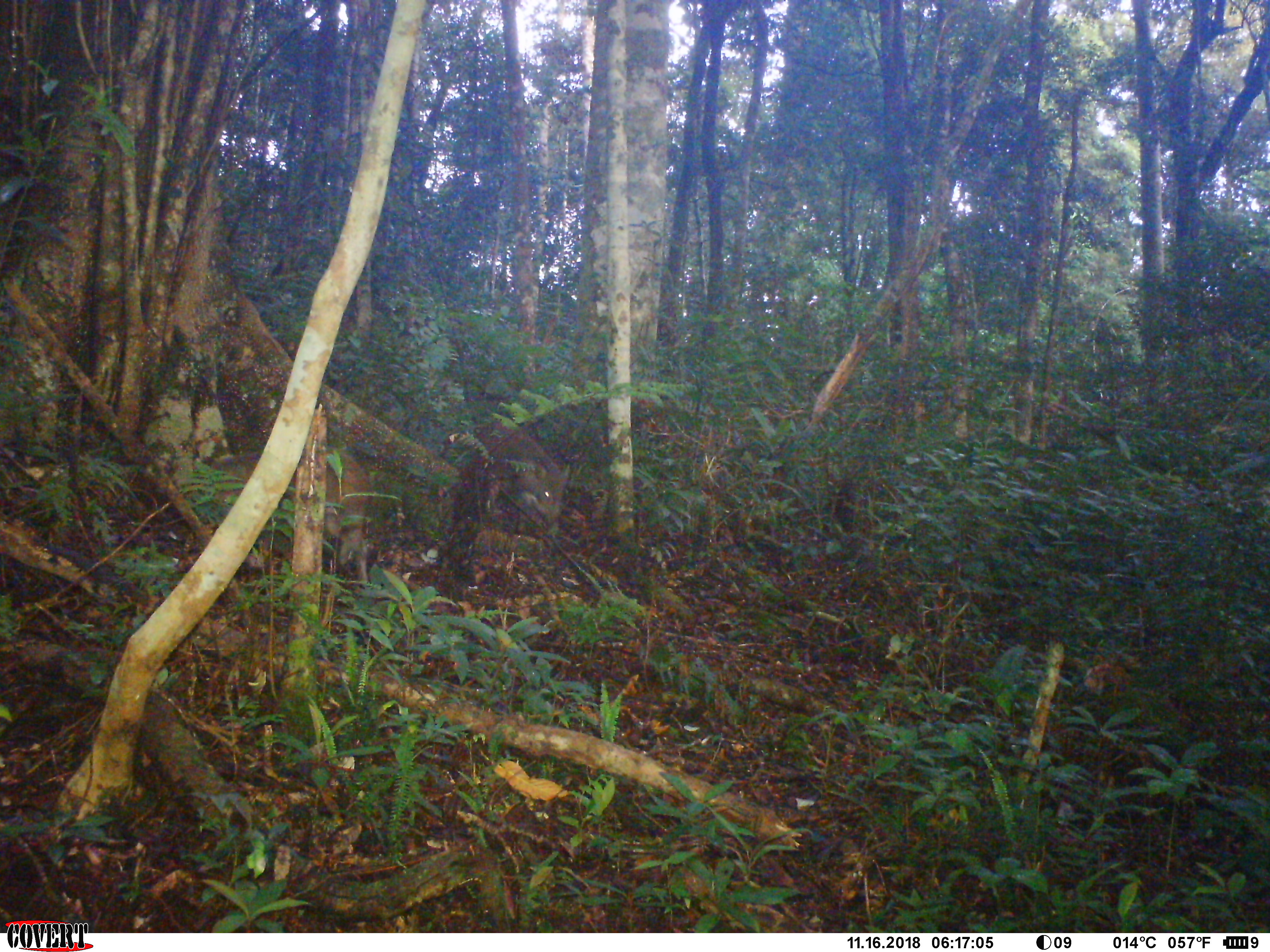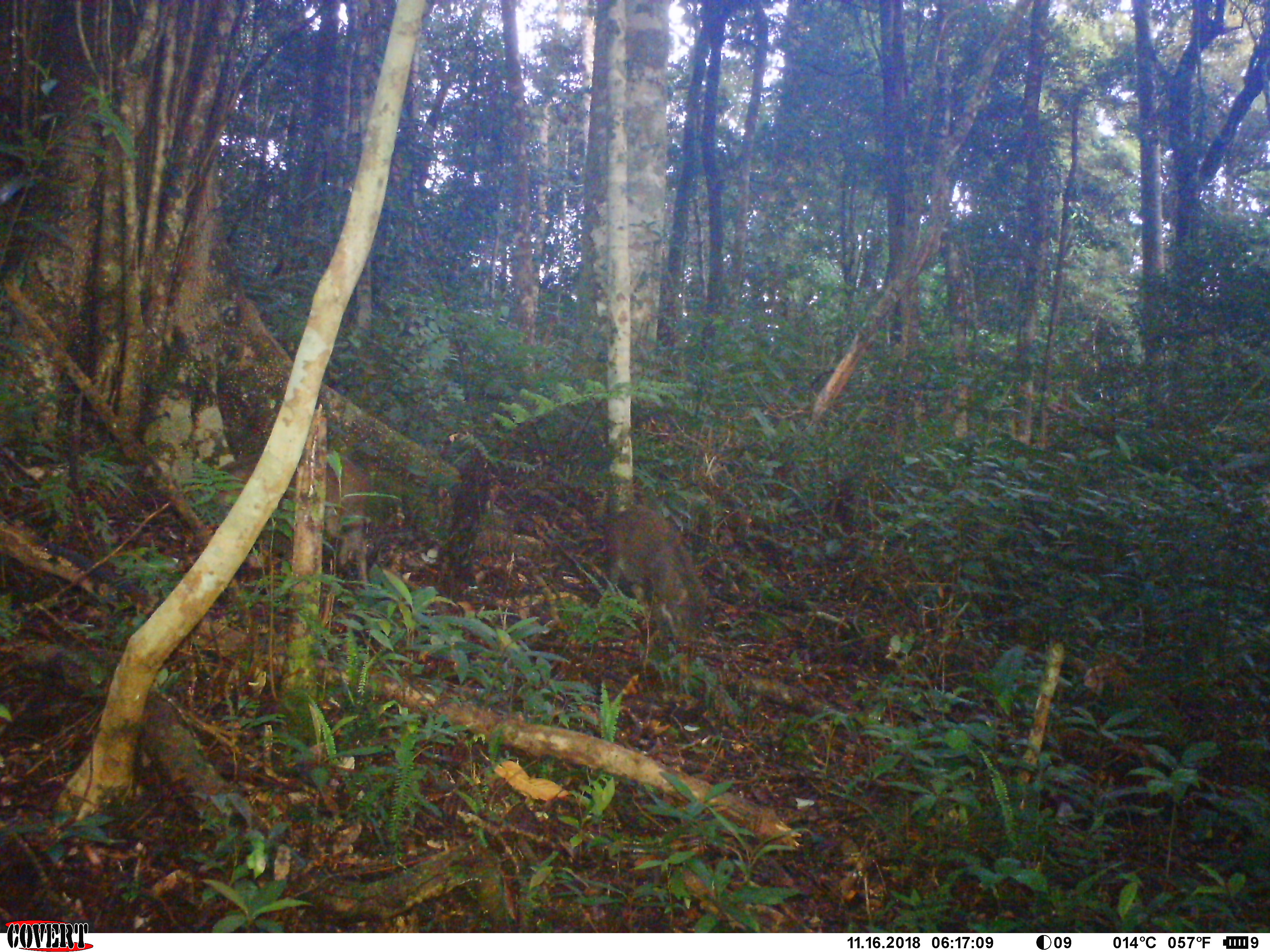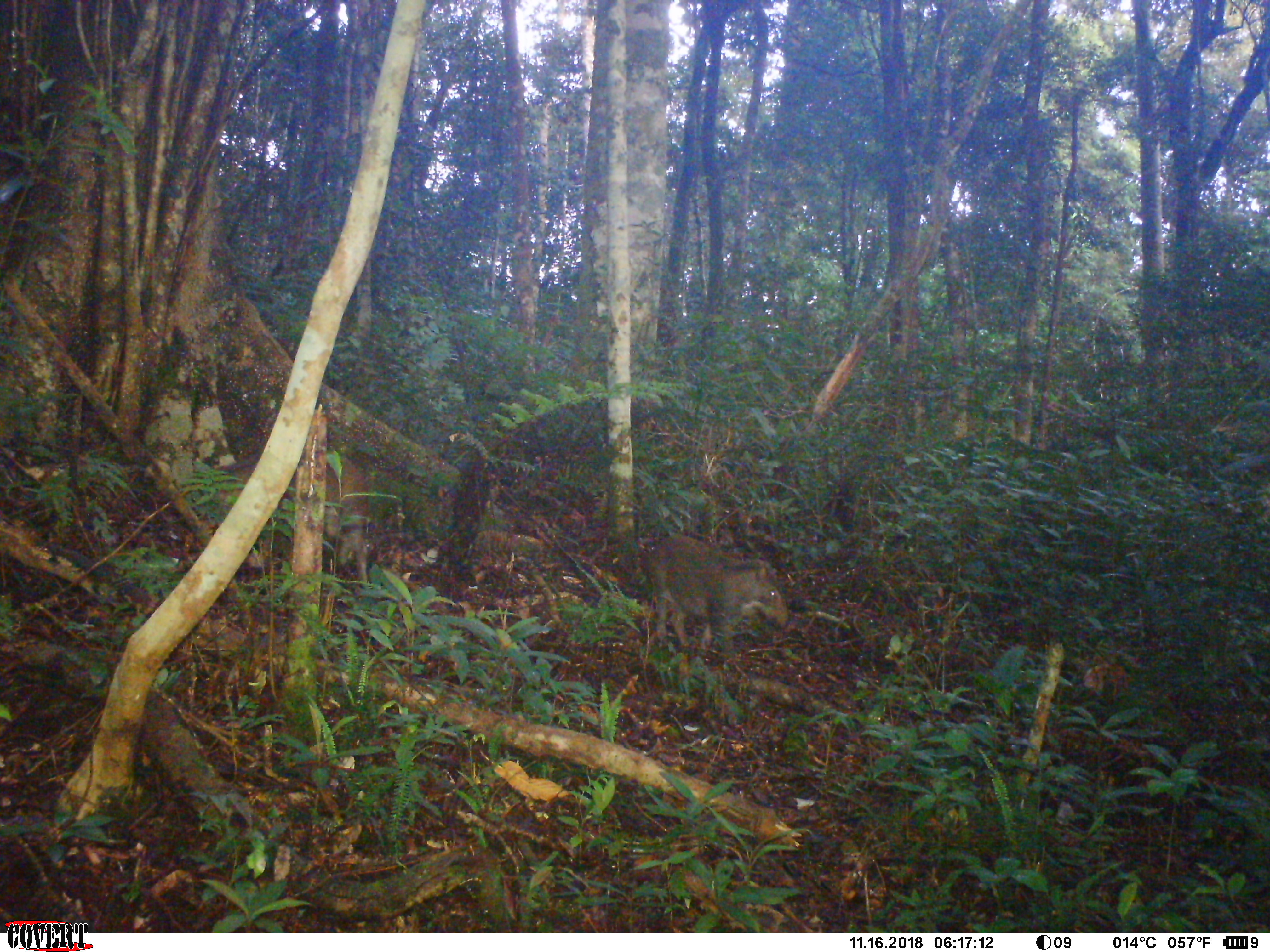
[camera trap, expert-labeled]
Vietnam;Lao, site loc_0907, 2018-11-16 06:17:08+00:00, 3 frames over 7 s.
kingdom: Animalia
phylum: Chordata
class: Mammalia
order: Artiodactyla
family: Suidae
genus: Sus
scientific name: Sus scrofa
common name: eurasian wild pig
Eurasian wild pig (Sus scrofa). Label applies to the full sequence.